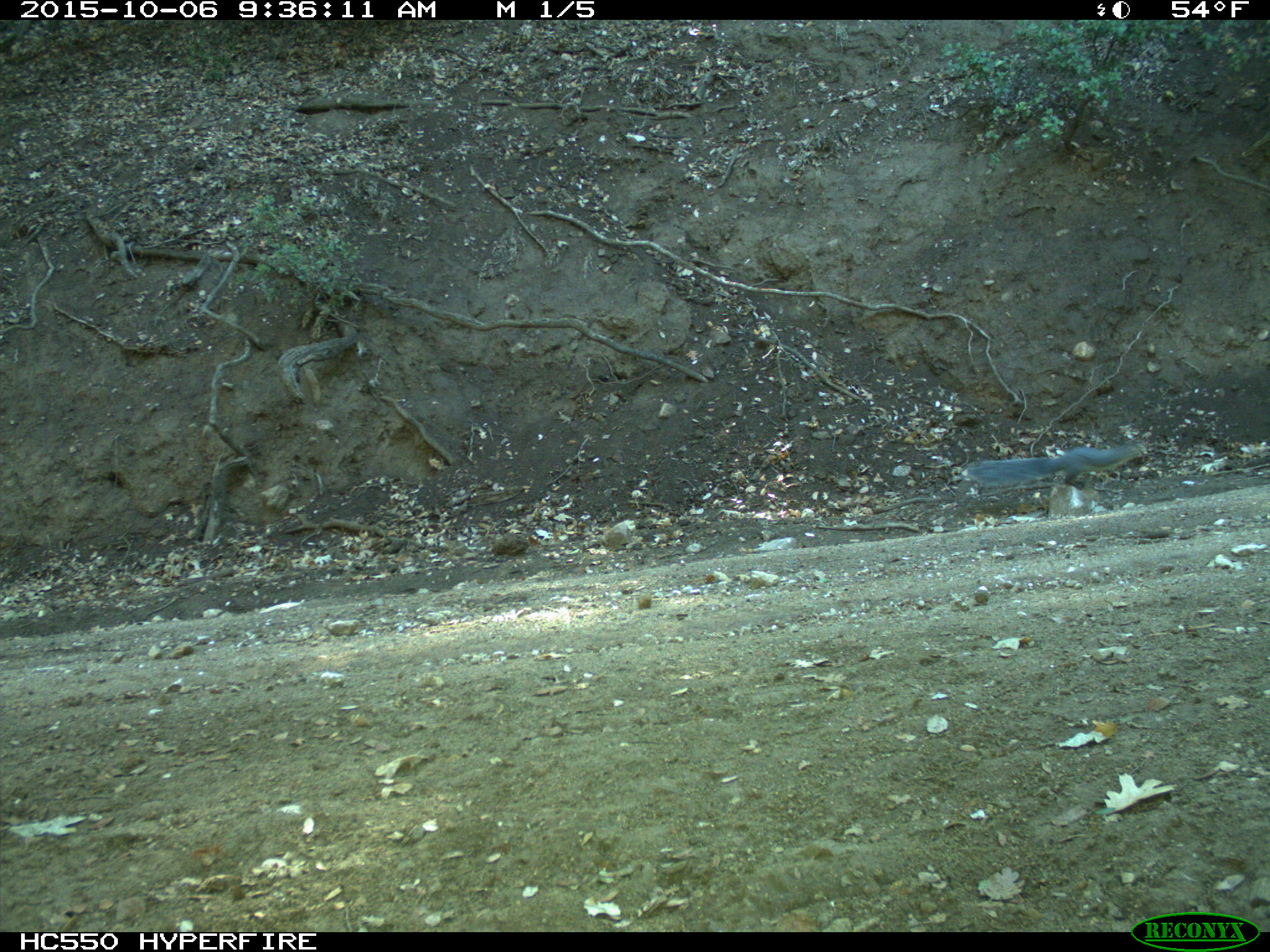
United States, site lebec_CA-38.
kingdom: Animalia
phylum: Chordata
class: Mammalia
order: Rodentia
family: Sciuridae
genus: Sciurus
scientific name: Sciurus carolinensis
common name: eastern gray squirrel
Sciurus carolinensis (eastern gray squirrel).